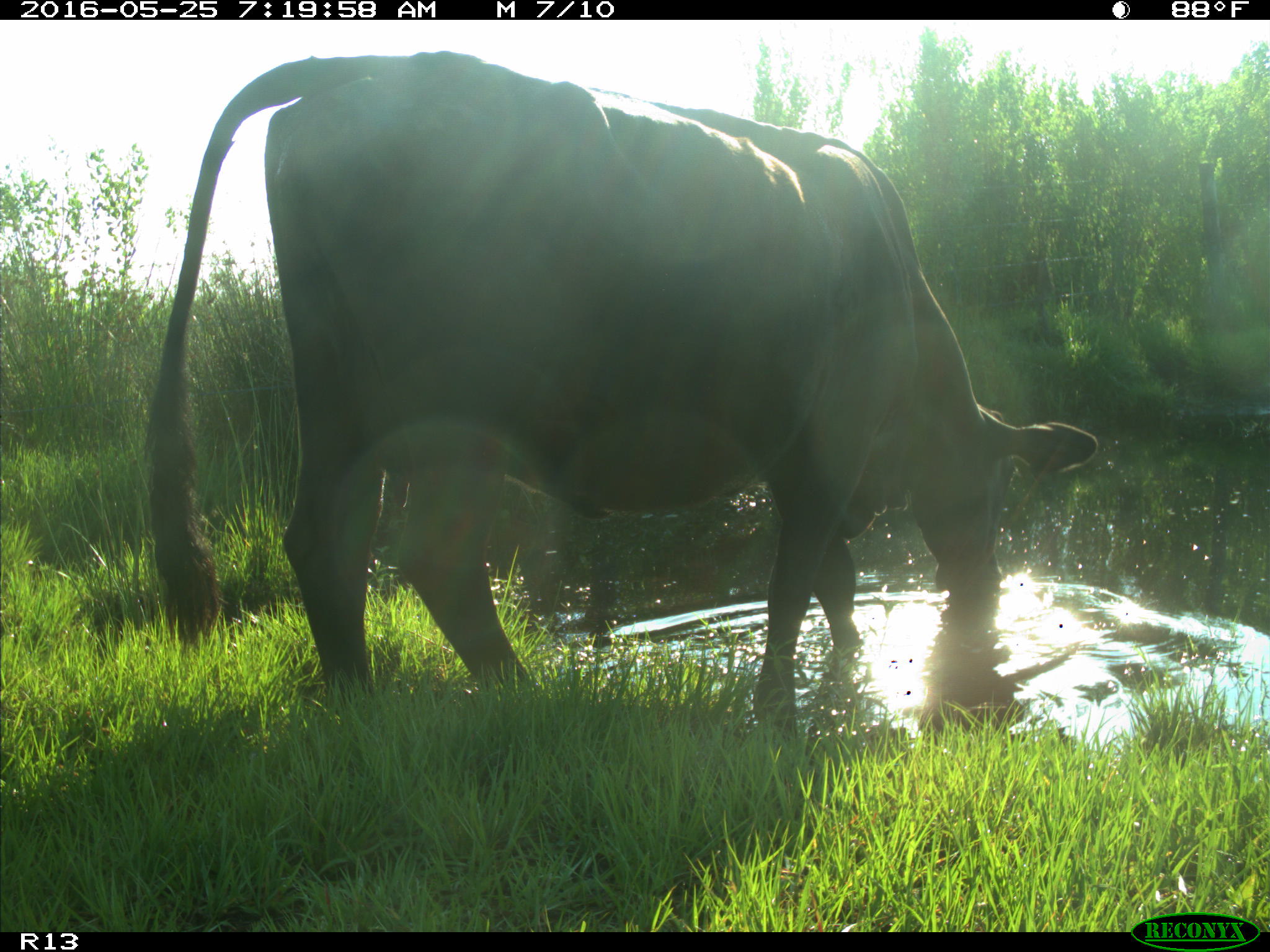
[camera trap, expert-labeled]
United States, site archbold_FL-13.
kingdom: Animalia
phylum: Chordata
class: Mammalia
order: Artiodactyla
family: Bovidae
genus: Bos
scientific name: Bos taurus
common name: domestic cow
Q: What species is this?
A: Bos taurus (domestic cow).